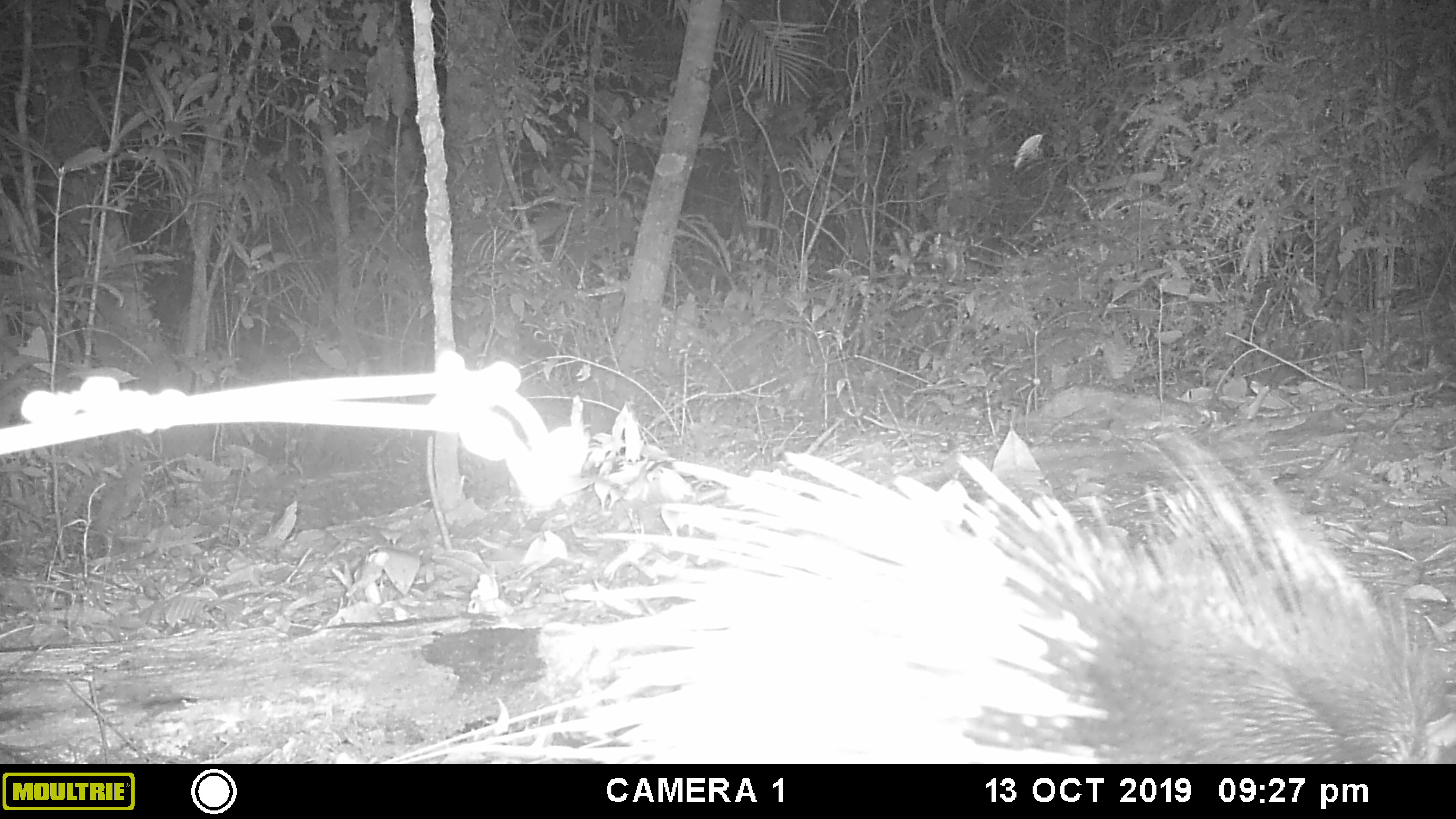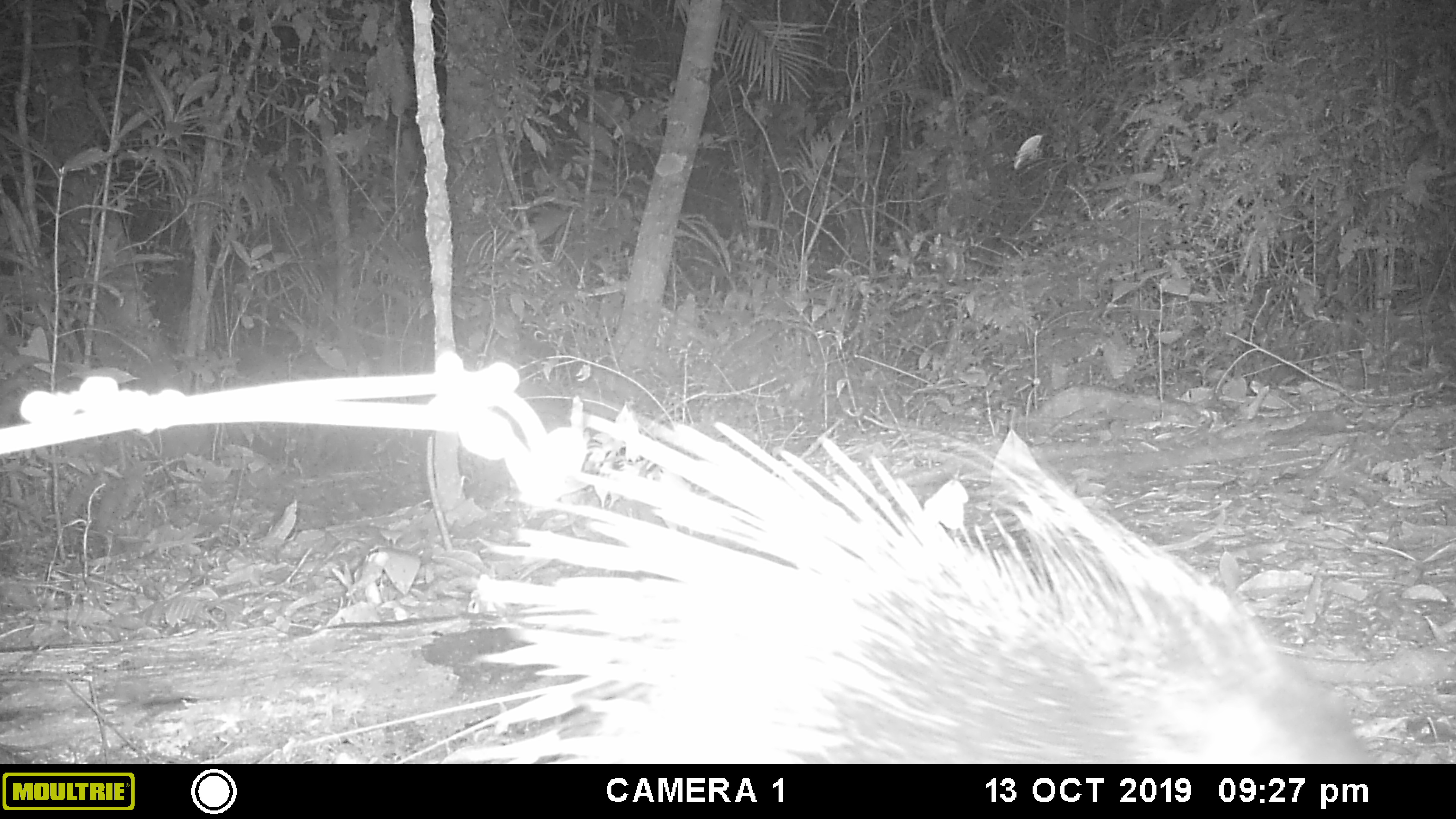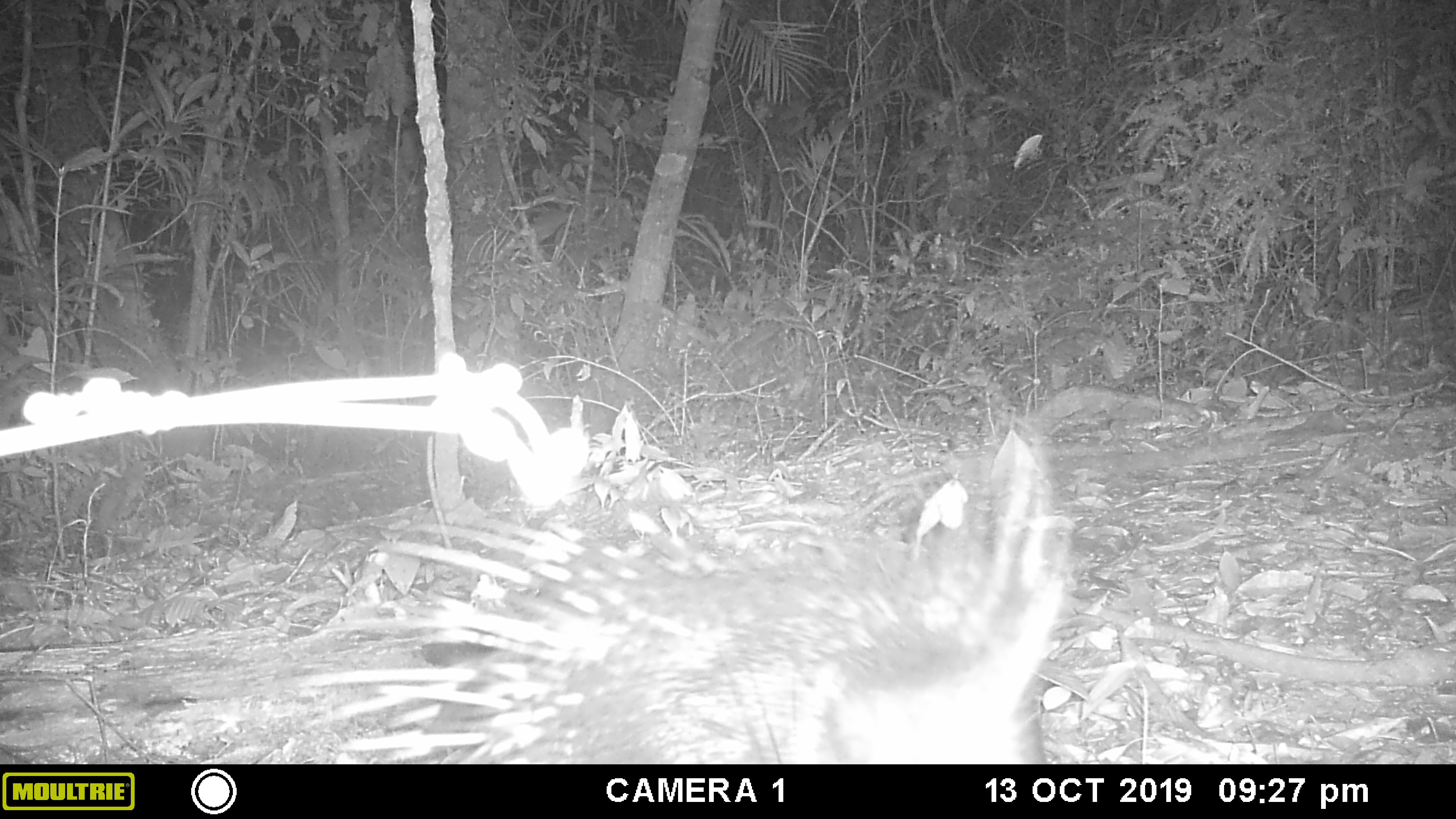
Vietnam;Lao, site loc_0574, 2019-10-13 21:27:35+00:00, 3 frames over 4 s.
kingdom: Animalia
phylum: Chordata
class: Mammalia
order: Rodentia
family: Hystricidae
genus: Hystrix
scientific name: Hystrix brachyura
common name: malayan porcupine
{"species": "malayan porcupine (Hystrix brachyura)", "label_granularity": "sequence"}